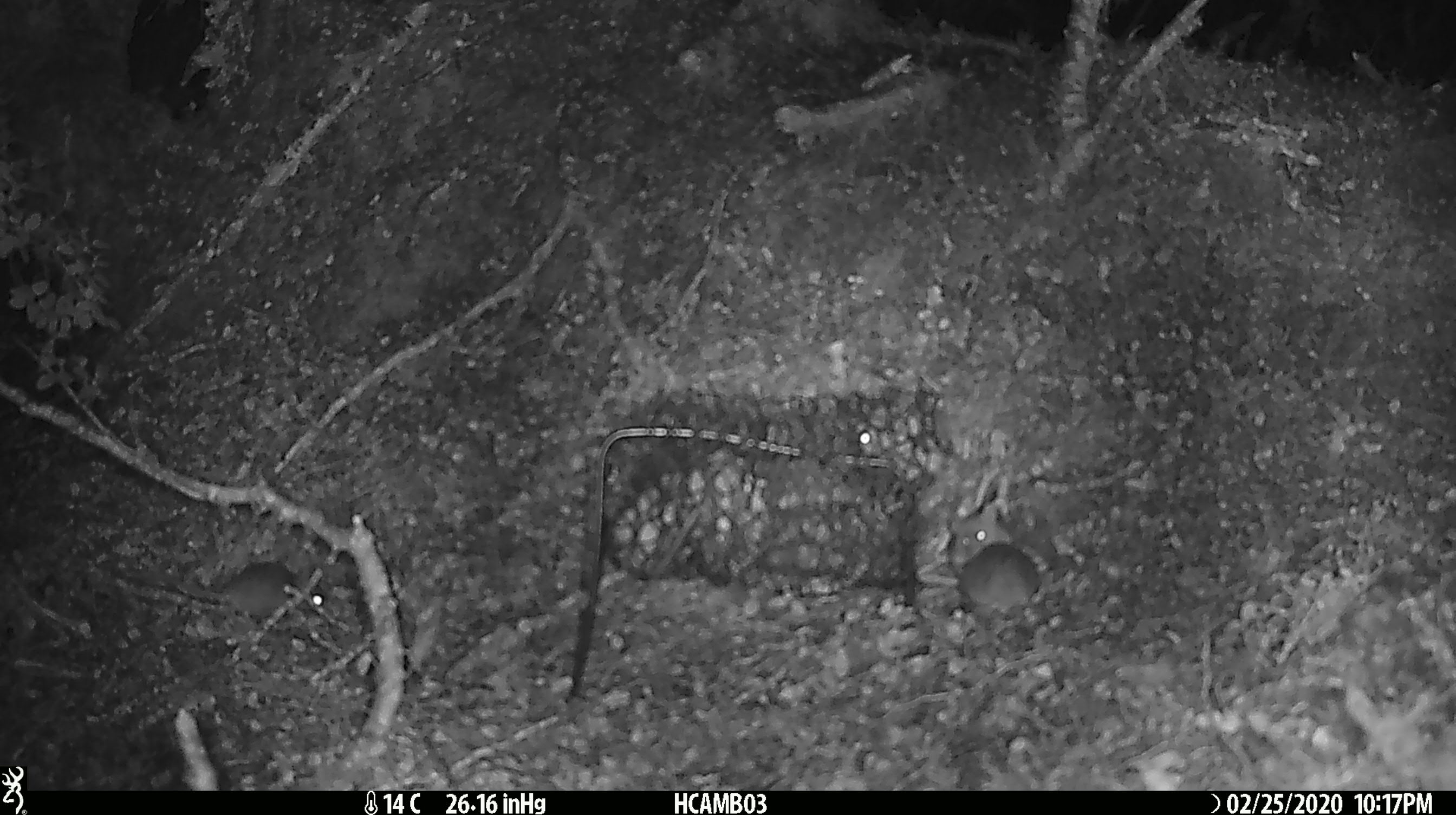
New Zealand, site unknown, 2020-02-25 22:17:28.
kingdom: Animalia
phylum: Chordata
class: Mammalia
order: Rodentia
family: Muridae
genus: Mus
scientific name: Mus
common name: mouse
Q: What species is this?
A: Mouse (Mus).